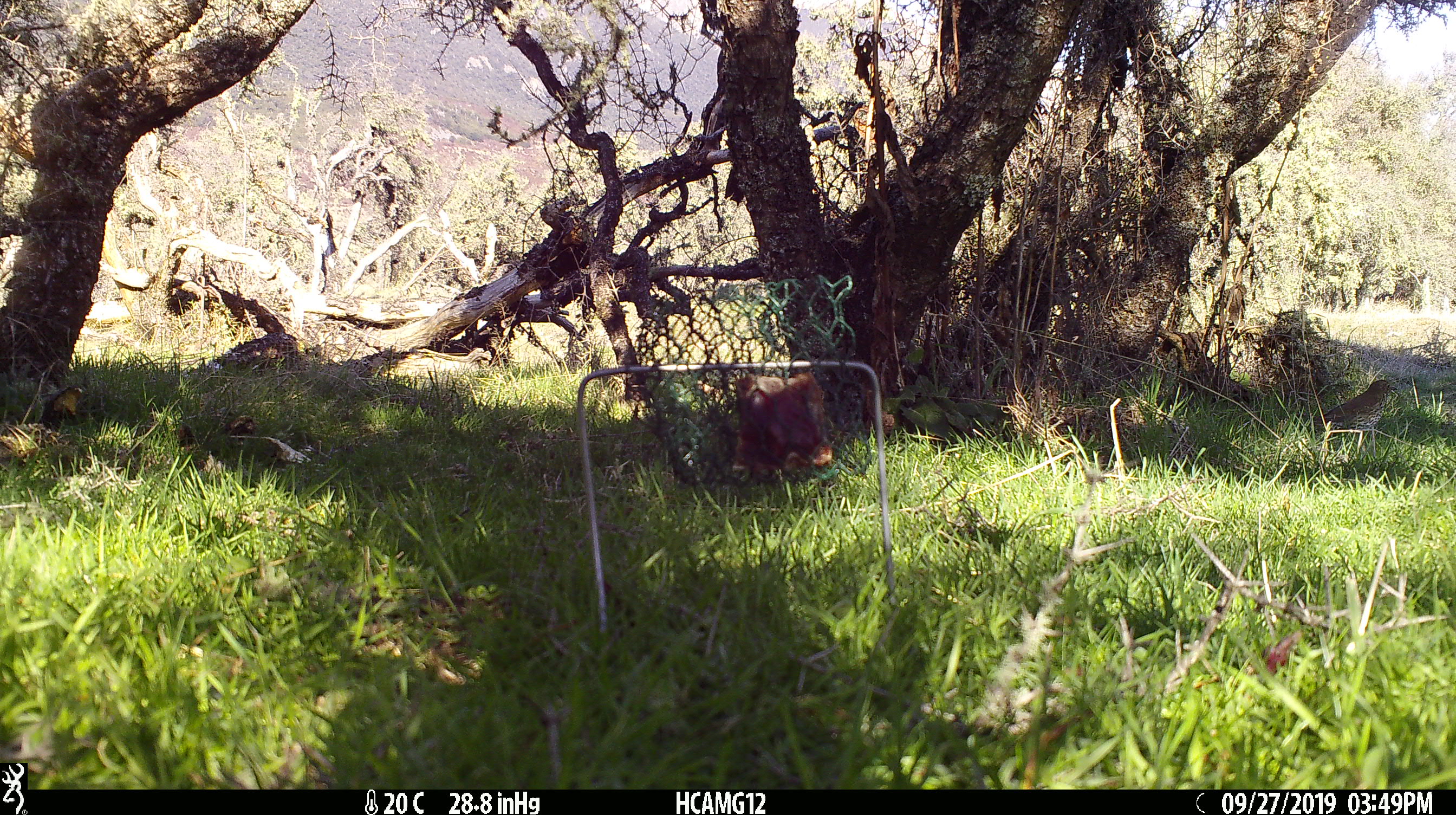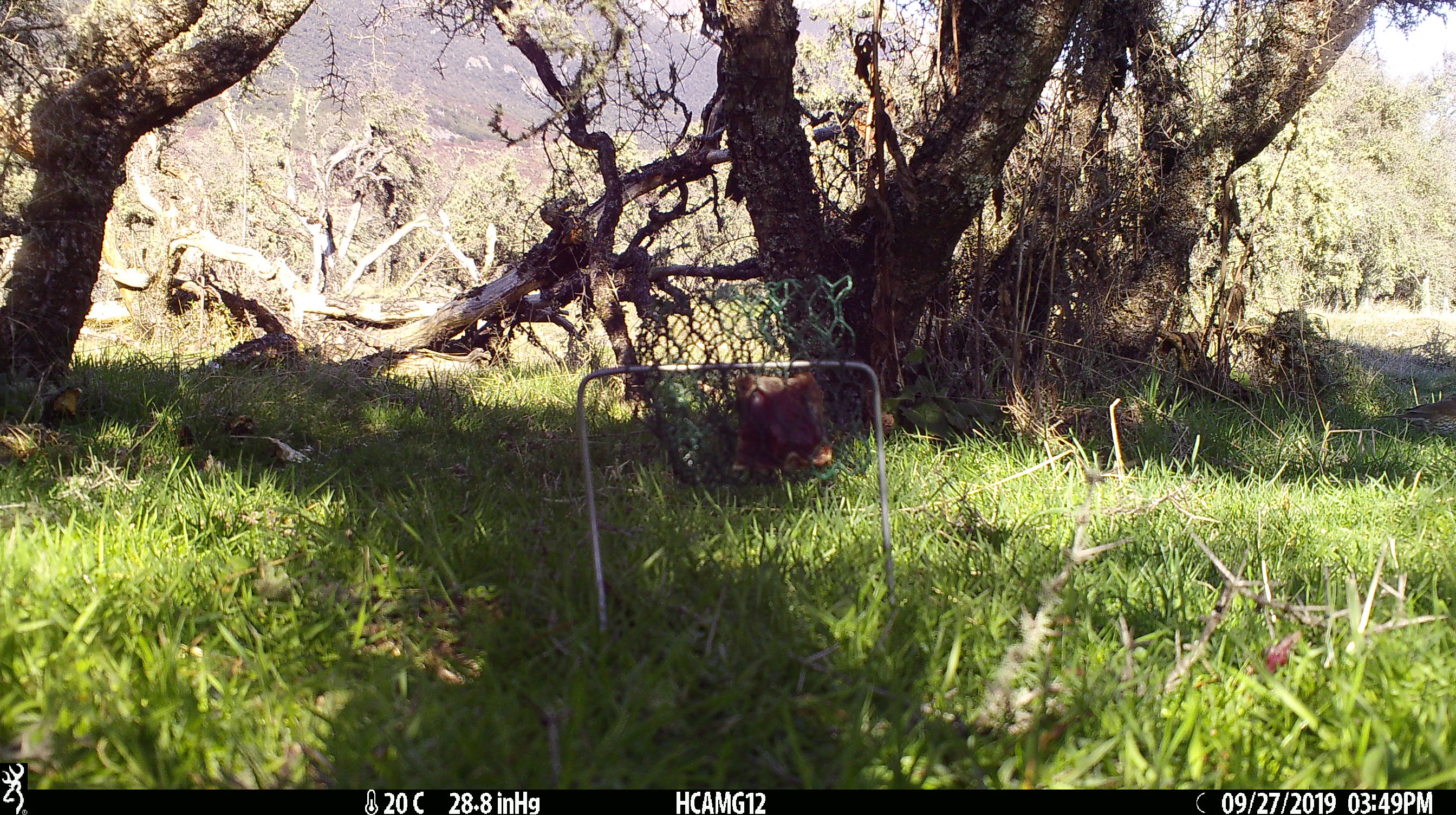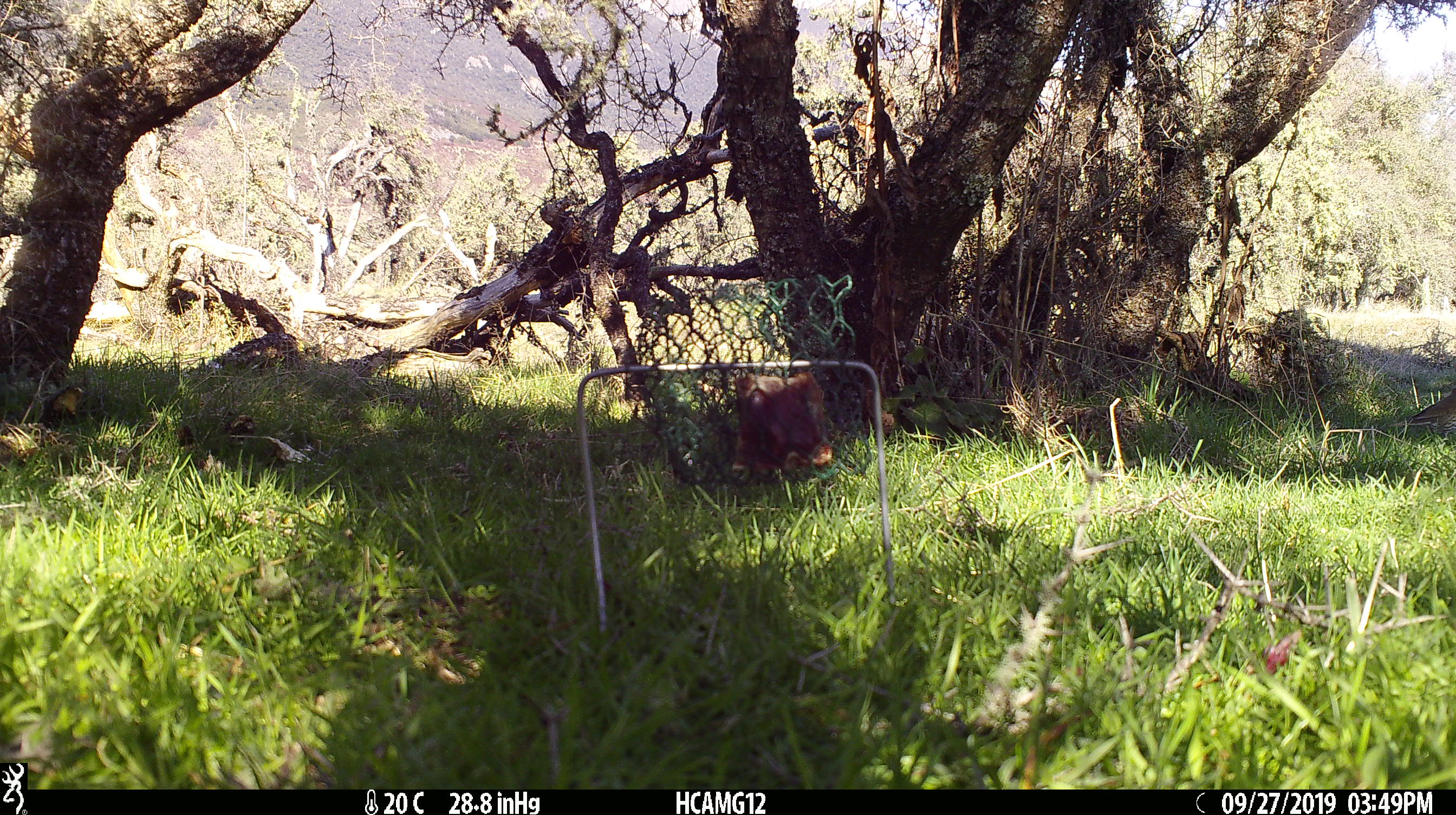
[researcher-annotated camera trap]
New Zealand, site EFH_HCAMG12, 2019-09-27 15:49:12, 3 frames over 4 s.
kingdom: Animalia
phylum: Chordata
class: Aves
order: Passeriformes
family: Turdidae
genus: Turdus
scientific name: Turdus philomelos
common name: song thrush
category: thrush